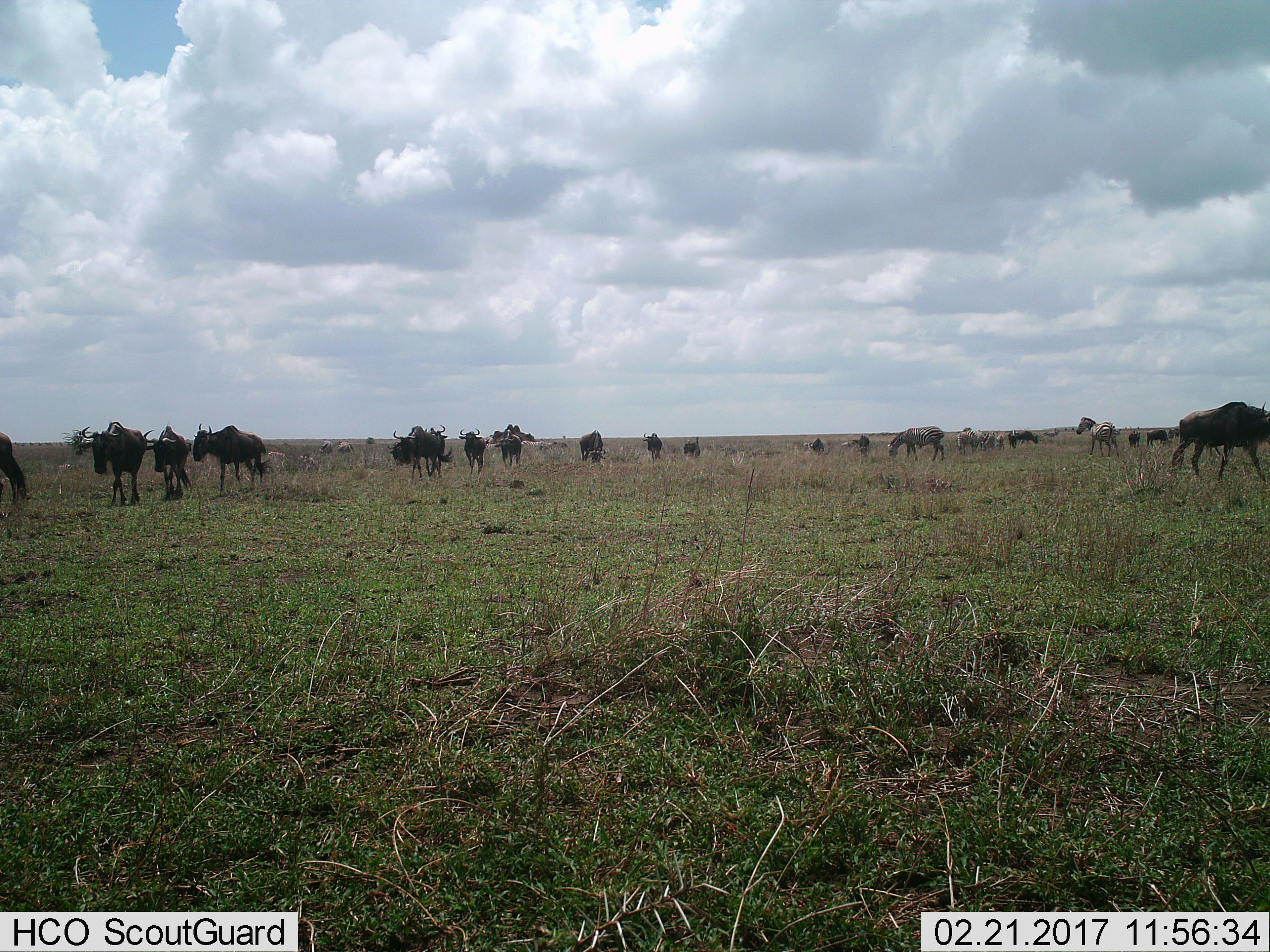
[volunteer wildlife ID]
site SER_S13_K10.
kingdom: Animalia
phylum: Chordata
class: Mammalia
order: Artiodactyla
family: Bovidae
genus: Connochaetes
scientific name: Connochaetes taurinus taurinus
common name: blue wildebeest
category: wildebeestblue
Wildebeestblue (blue wildebeest) (Connochaetes taurinus taurinus), count 11-50. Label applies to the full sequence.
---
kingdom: Animalia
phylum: Chordata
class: Mammalia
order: Perissodactyla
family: Equidae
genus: Equus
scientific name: Equus quagga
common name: plains zebra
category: zebraplains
Zebraplains (plains zebra) (Equus quagga), count 6. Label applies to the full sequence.